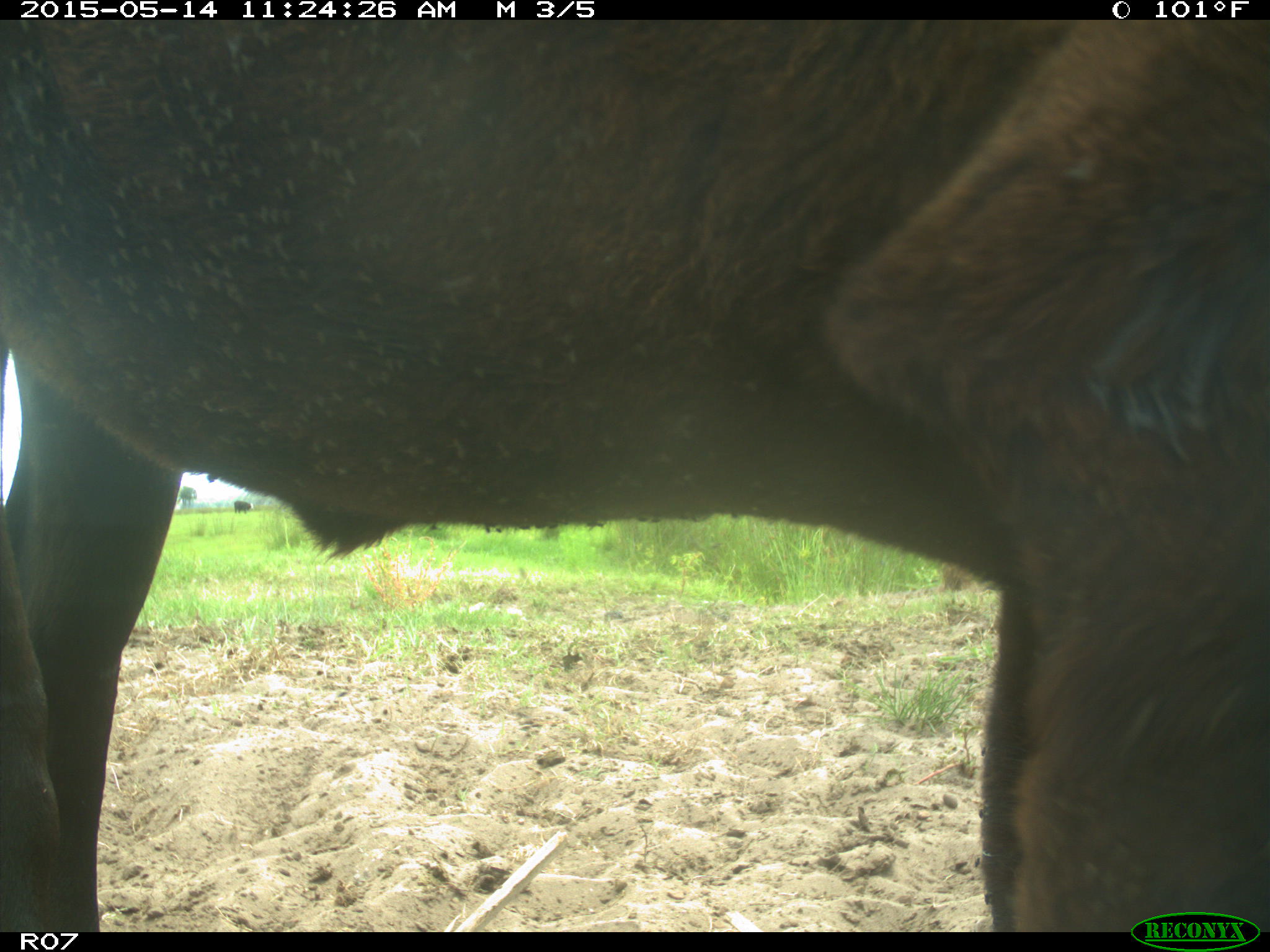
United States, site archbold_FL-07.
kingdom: Animalia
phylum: Chordata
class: Mammalia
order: Artiodactyla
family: Bovidae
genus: Bos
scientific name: Bos taurus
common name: domestic cow